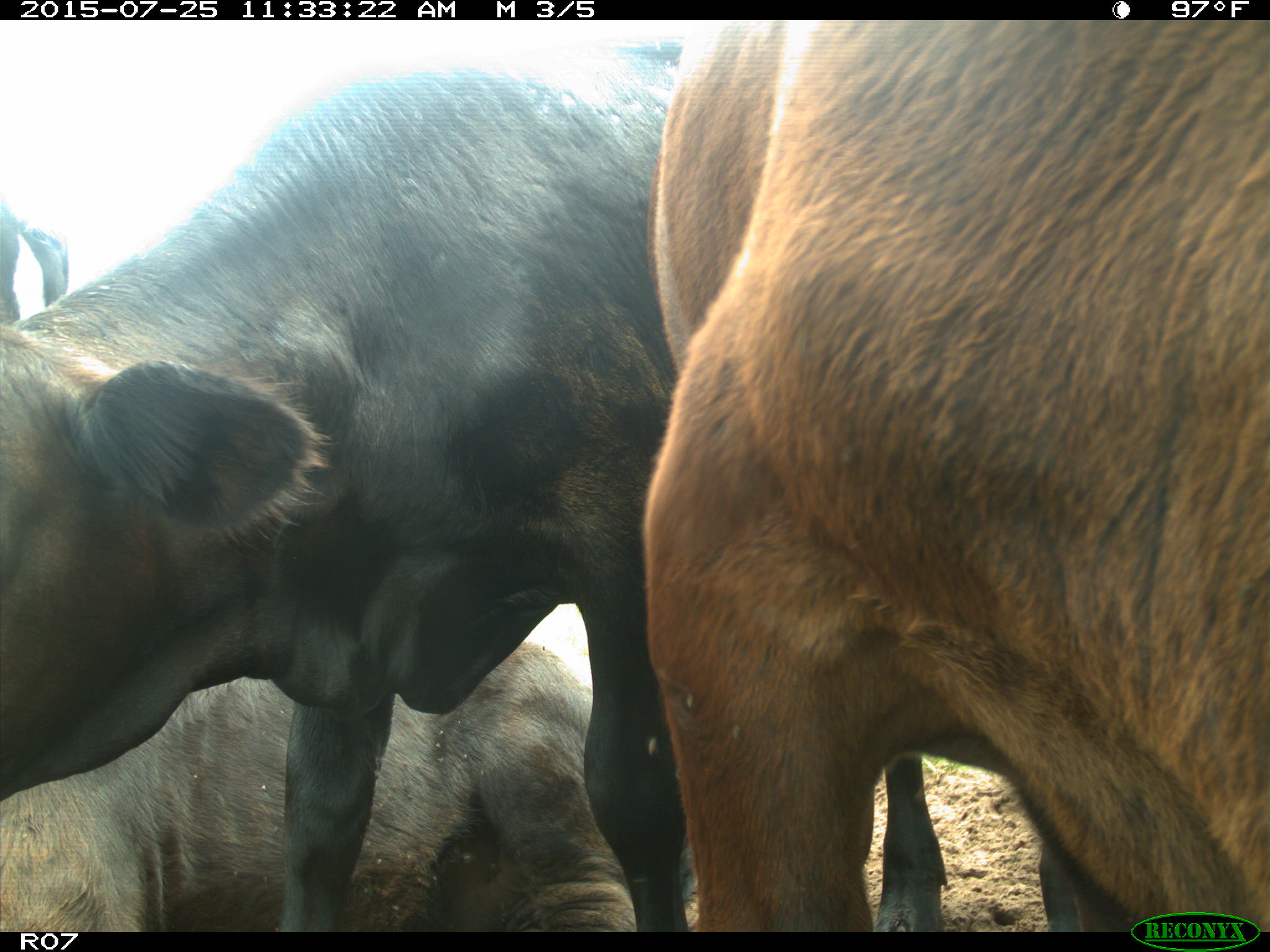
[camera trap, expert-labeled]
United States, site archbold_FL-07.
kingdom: Animalia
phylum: Chordata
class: Mammalia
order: Artiodactyla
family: Bovidae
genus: Bos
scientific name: Bos taurus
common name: domestic cow